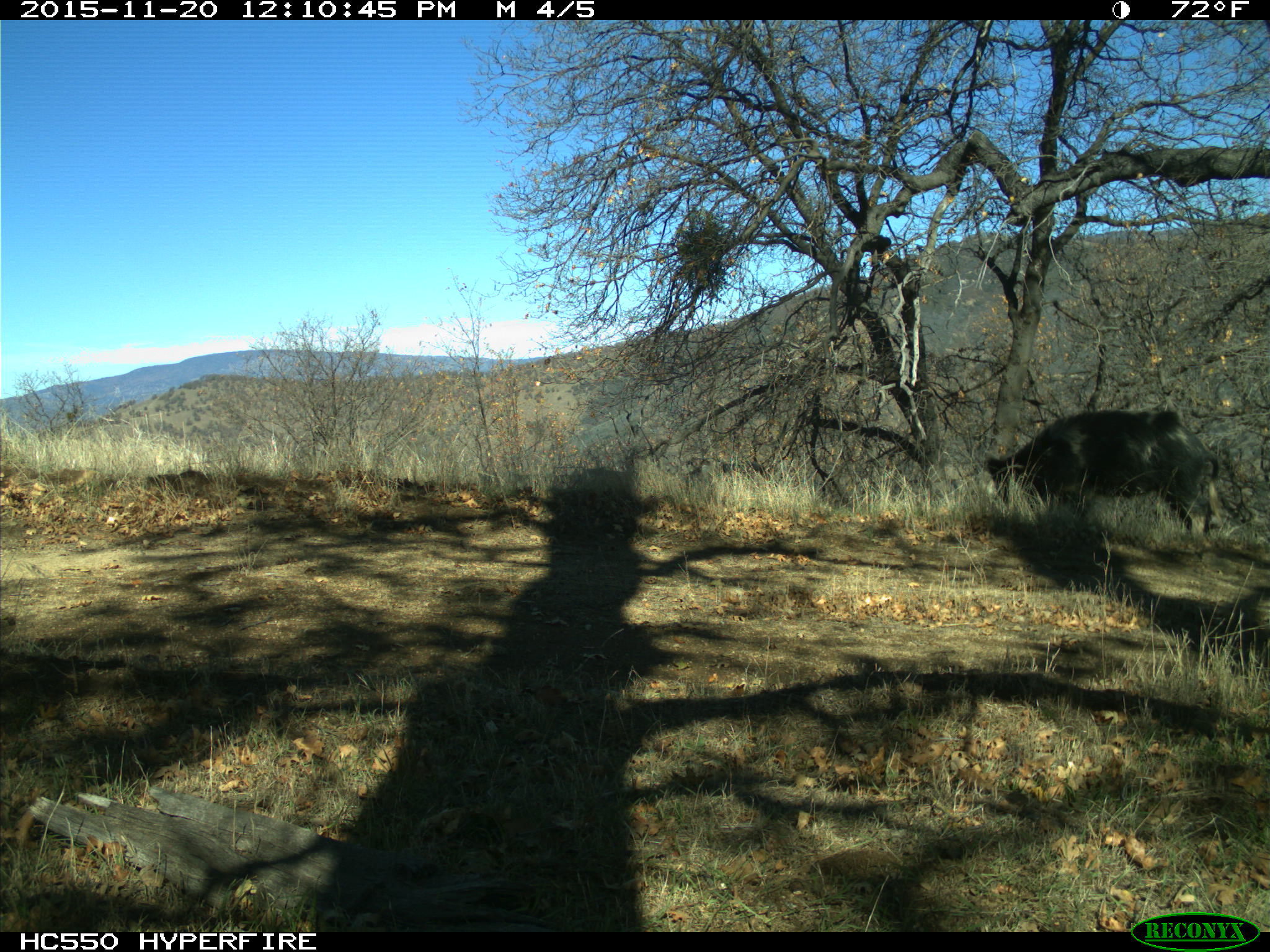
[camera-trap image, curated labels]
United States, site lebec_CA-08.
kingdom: Animalia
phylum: Chordata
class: Mammalia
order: Artiodactyla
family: Suidae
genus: Sus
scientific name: Sus scrofa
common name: wild boar